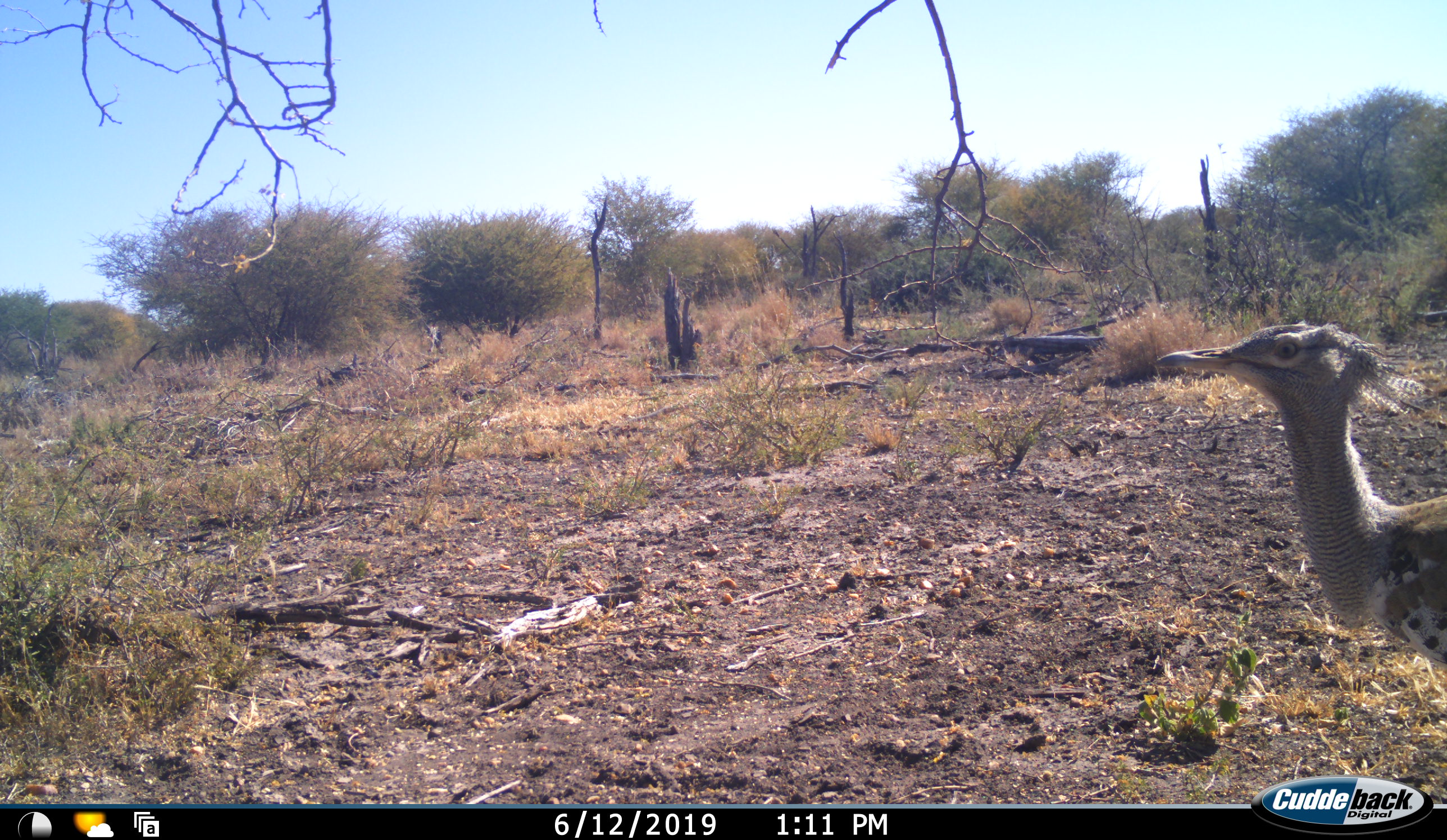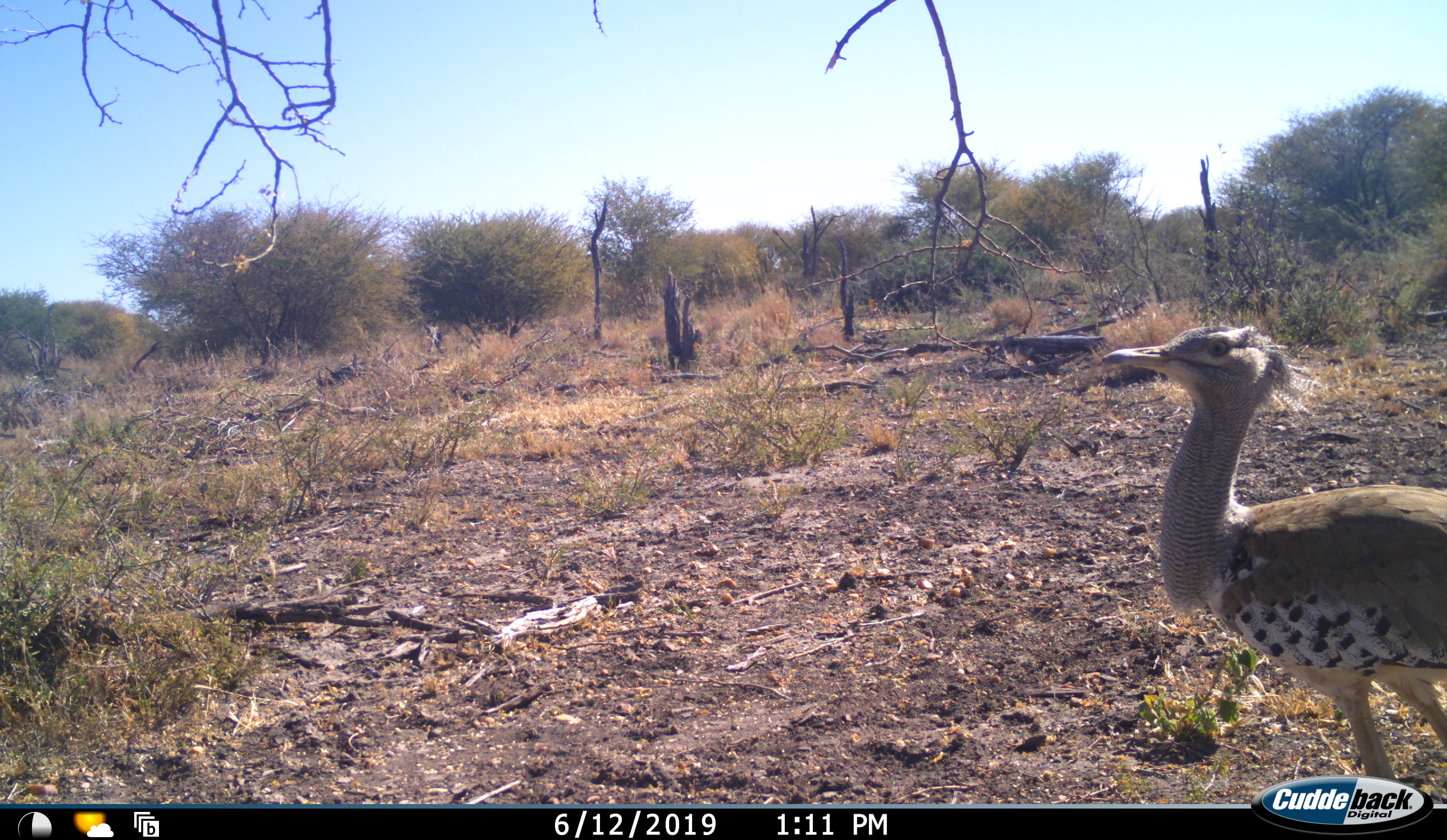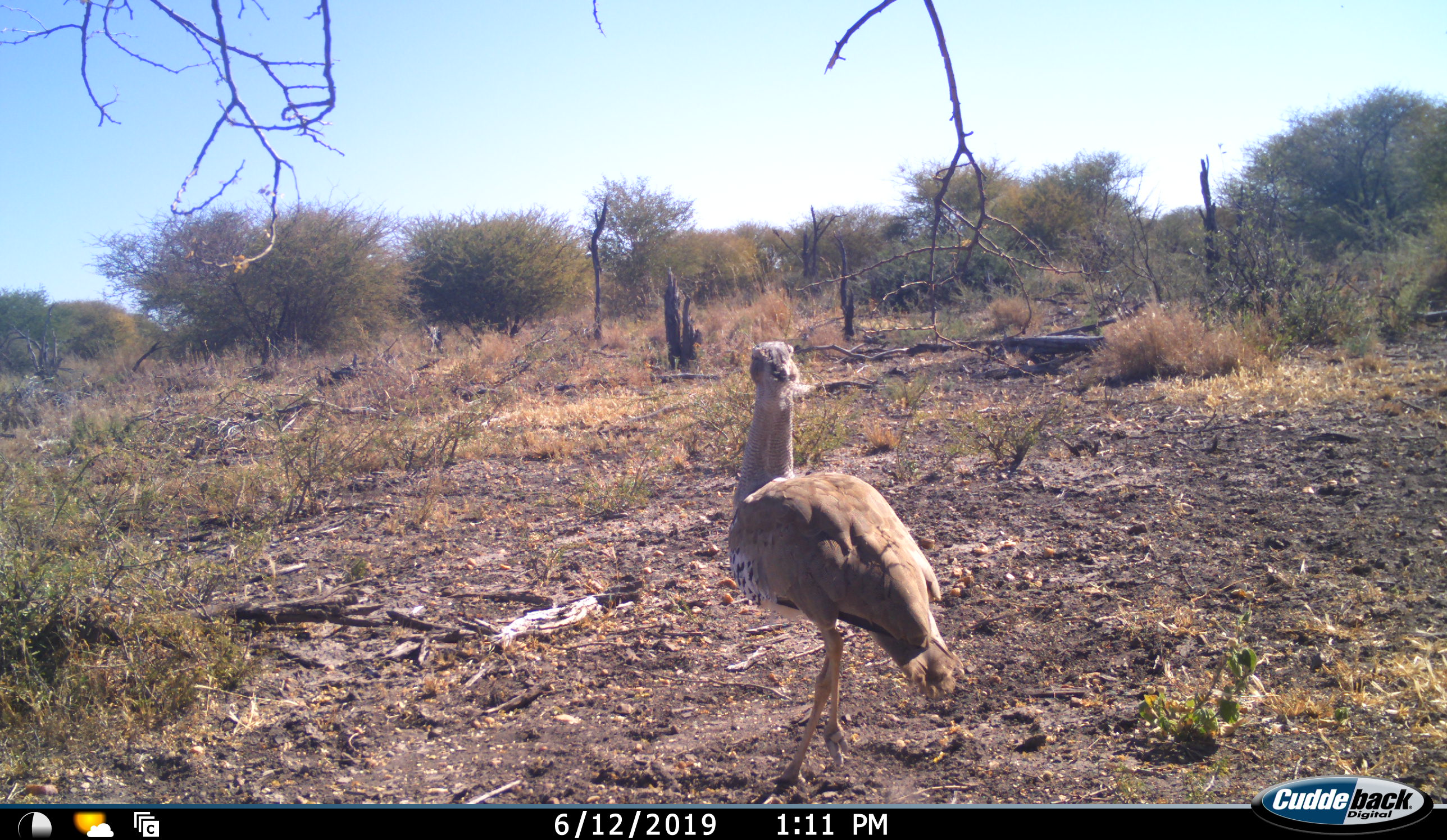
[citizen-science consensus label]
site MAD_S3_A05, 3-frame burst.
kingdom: Animalia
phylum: Chordata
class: Aves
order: Otidiformes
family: Otididae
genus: Ardeotis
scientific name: Ardeotis kori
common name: kori bustard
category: bustardkori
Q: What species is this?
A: Bustardkori (kori bustard) (Ardeotis kori).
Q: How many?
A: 1.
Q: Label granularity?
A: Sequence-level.